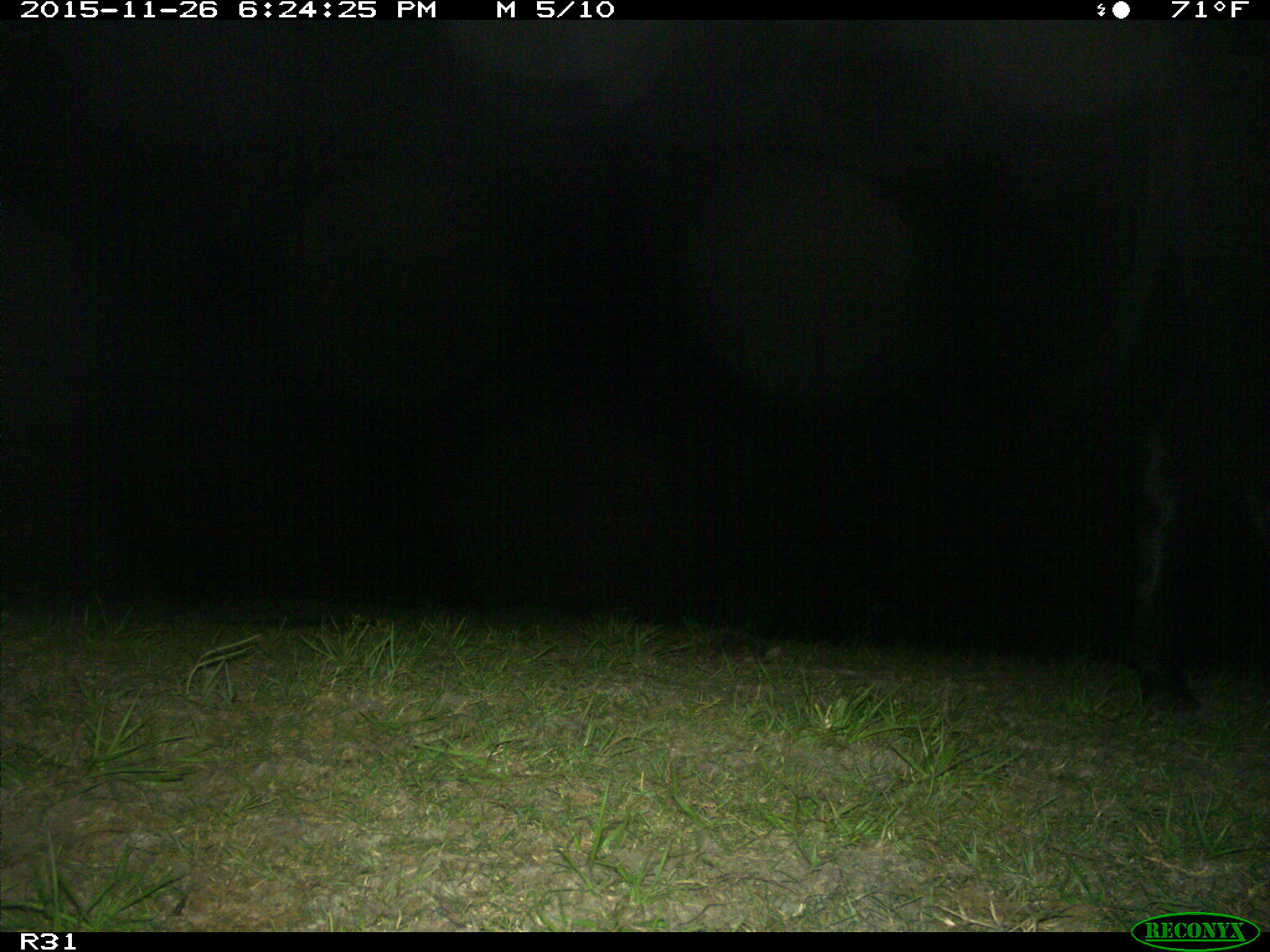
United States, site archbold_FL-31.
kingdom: Animalia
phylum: Chordata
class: Mammalia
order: Artiodactyla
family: Bovidae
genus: Bos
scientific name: Bos taurus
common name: domestic cow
Bos taurus (domestic cow).